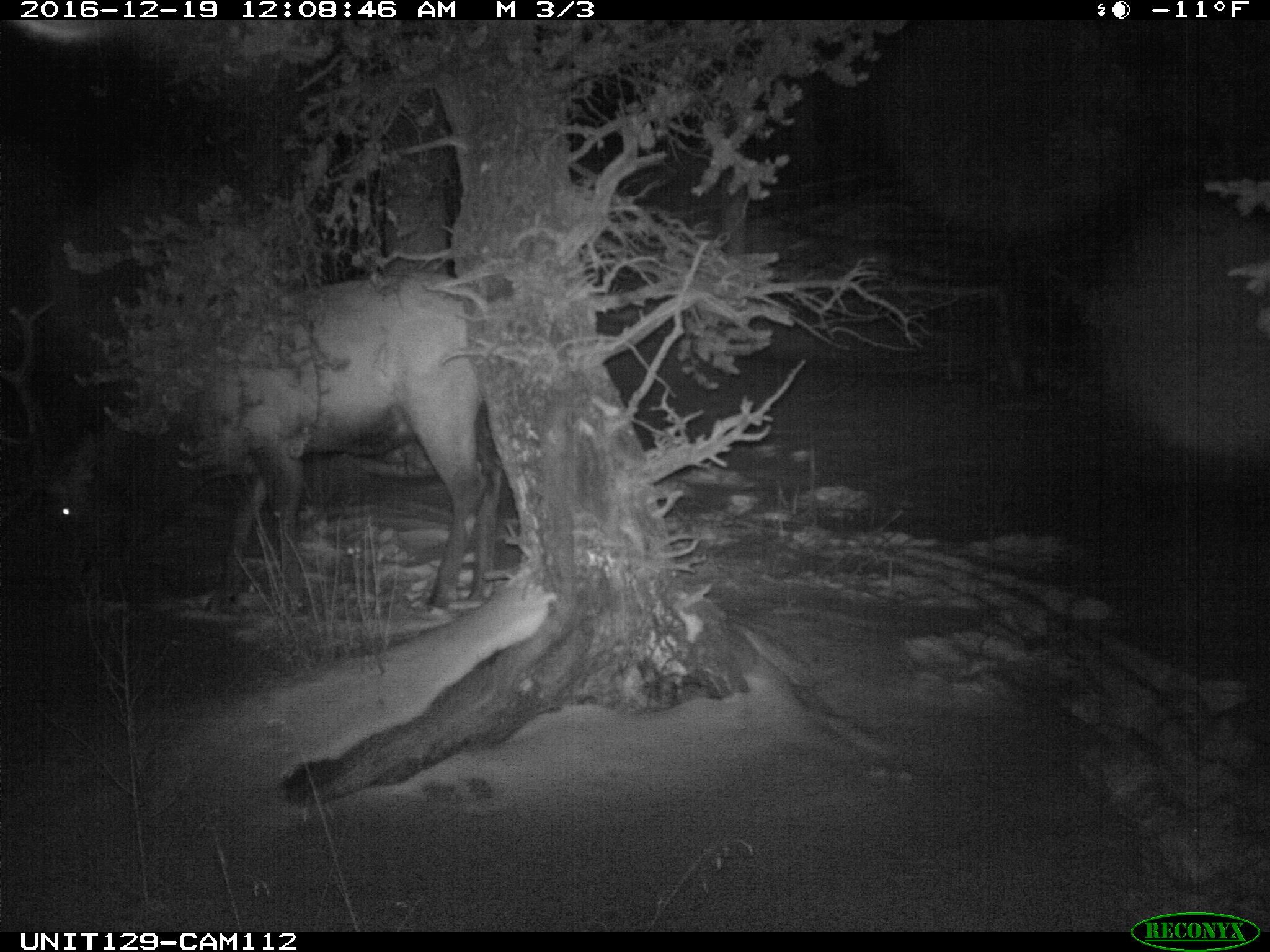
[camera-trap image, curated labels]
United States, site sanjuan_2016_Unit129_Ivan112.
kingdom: Animalia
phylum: Chordata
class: Mammalia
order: Artiodactyla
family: Cervidae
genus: Cervus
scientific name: Cervus elaphus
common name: red deer